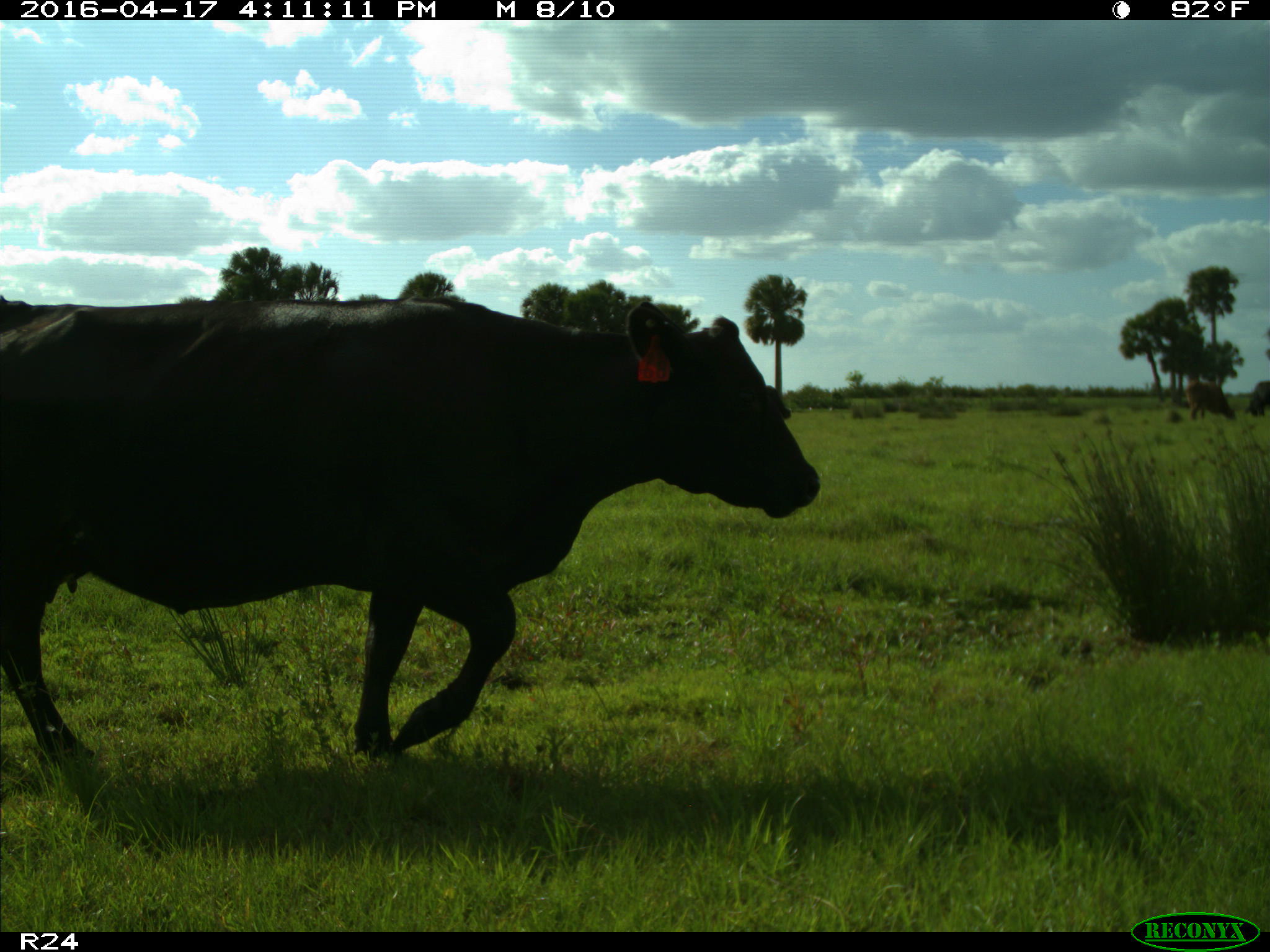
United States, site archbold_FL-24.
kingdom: Animalia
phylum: Chordata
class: Mammalia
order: Artiodactyla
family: Bovidae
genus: Bos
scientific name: Bos taurus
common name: domestic cow